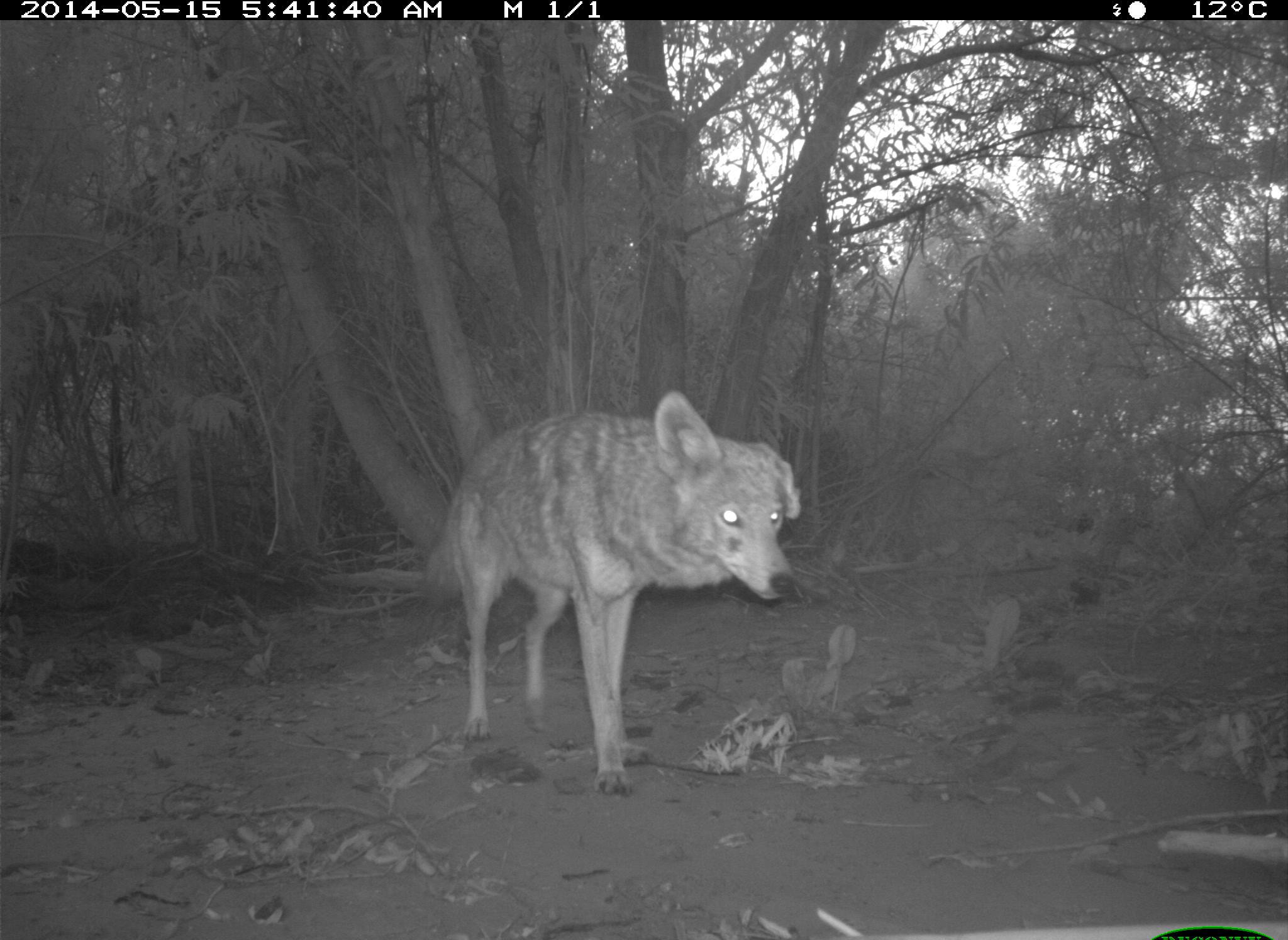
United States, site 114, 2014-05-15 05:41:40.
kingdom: Animalia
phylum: Chordata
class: Mammalia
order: Carnivora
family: Canidae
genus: Canis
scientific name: Canis latrans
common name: coyote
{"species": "coyote (Canis latrans)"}